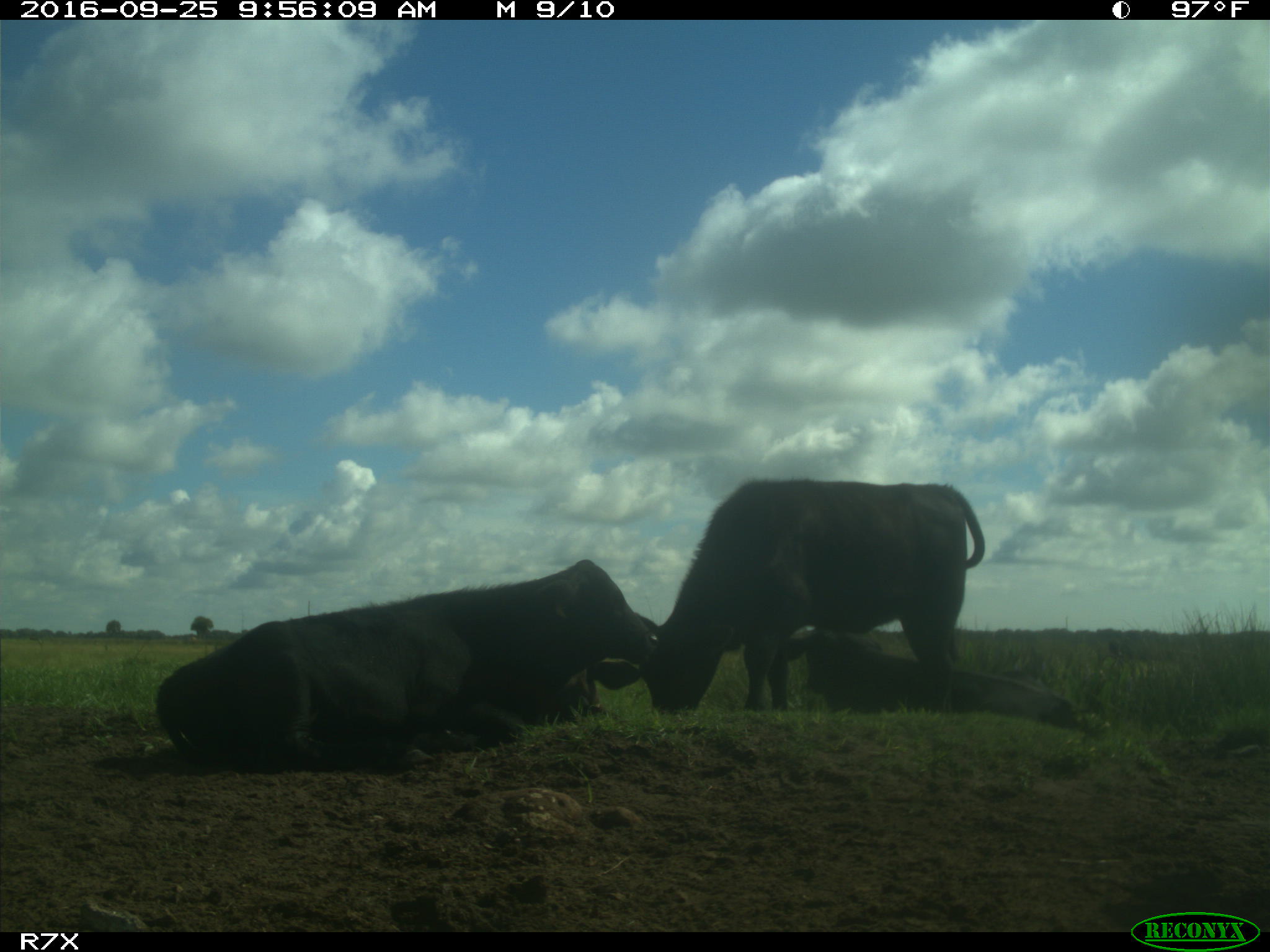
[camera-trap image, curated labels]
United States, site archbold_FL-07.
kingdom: Animalia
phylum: Chordata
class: Mammalia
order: Artiodactyla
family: Bovidae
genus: Bos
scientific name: Bos taurus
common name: domestic cow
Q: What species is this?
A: Bos taurus (domestic cow).